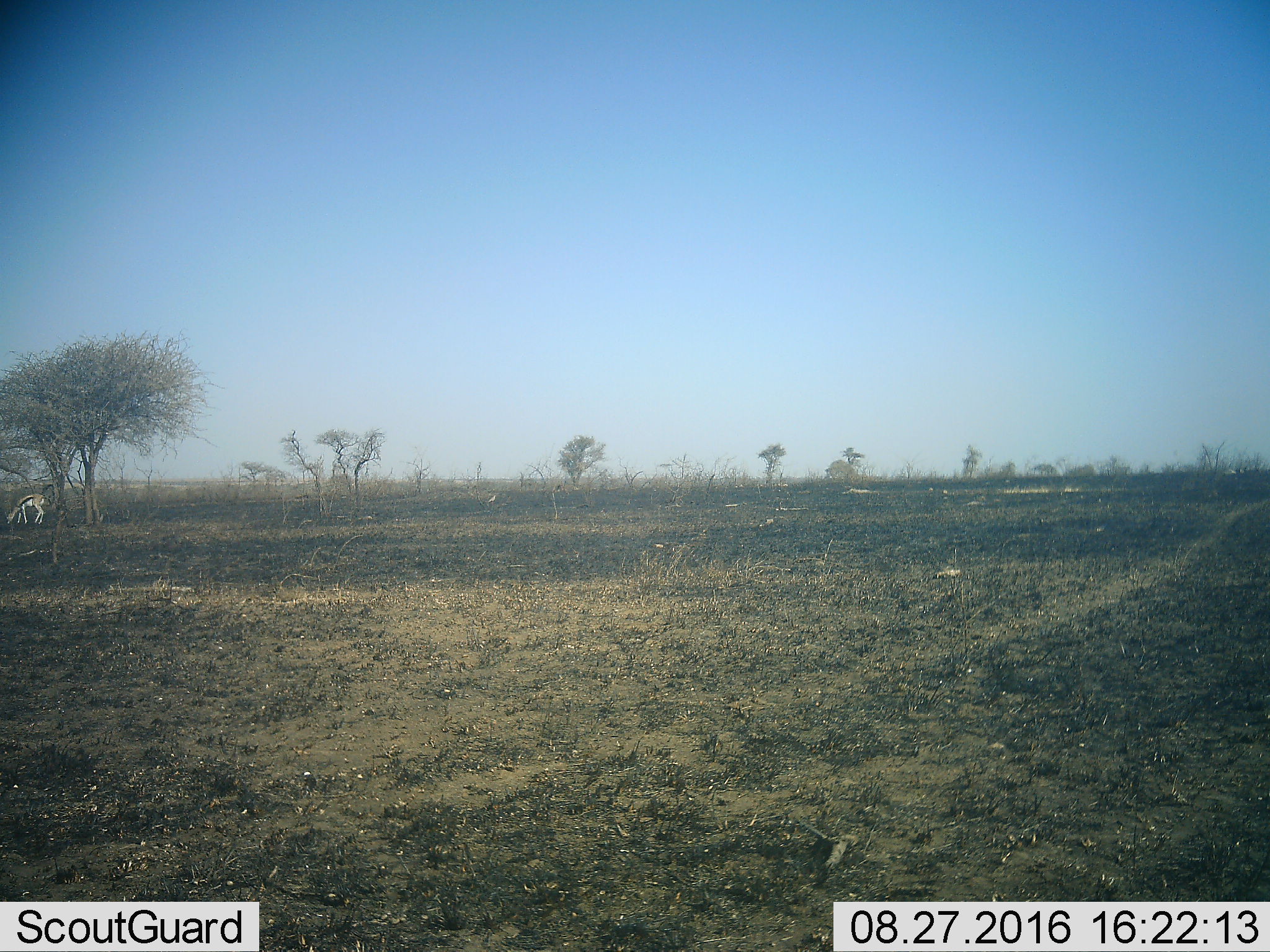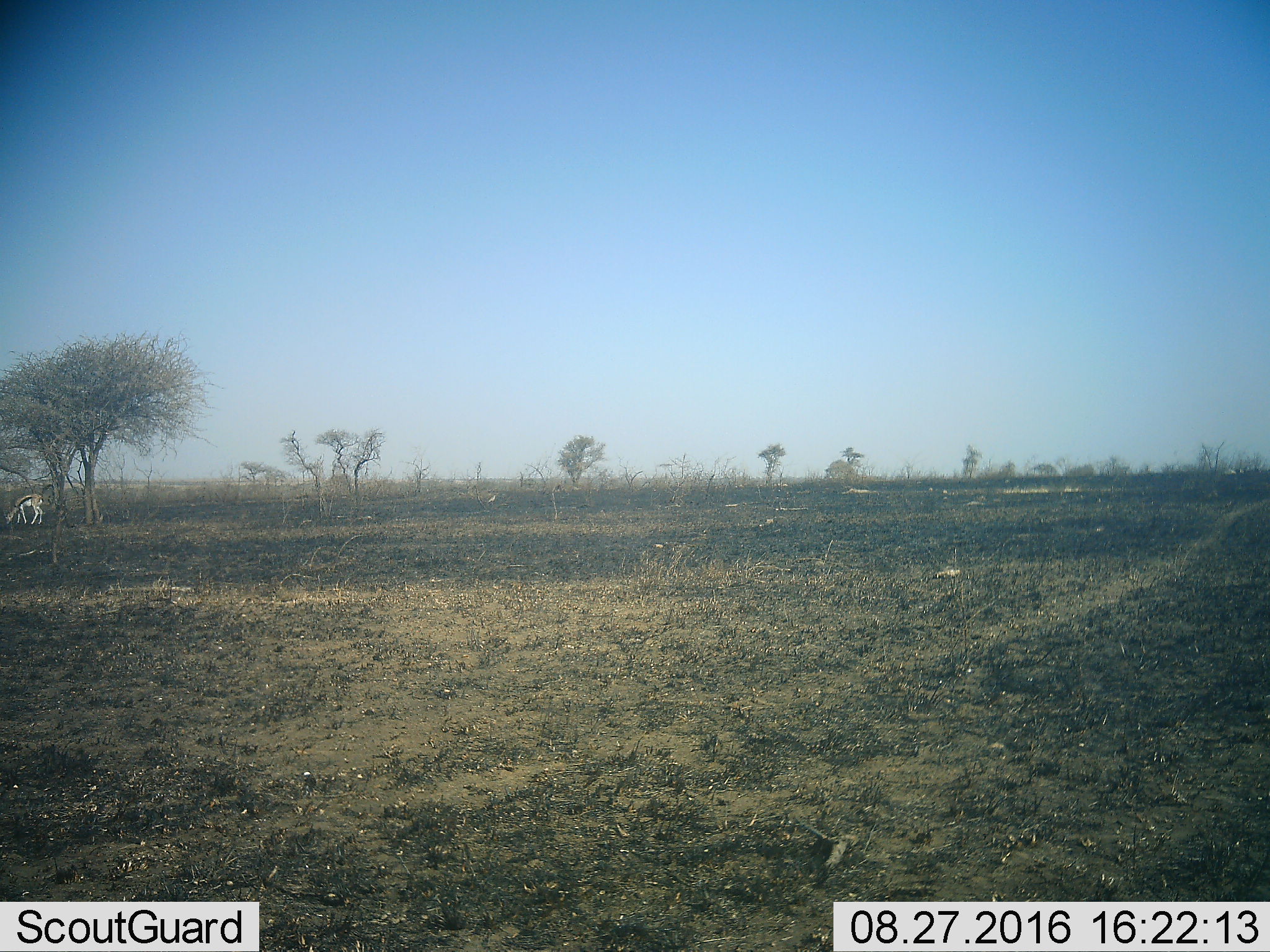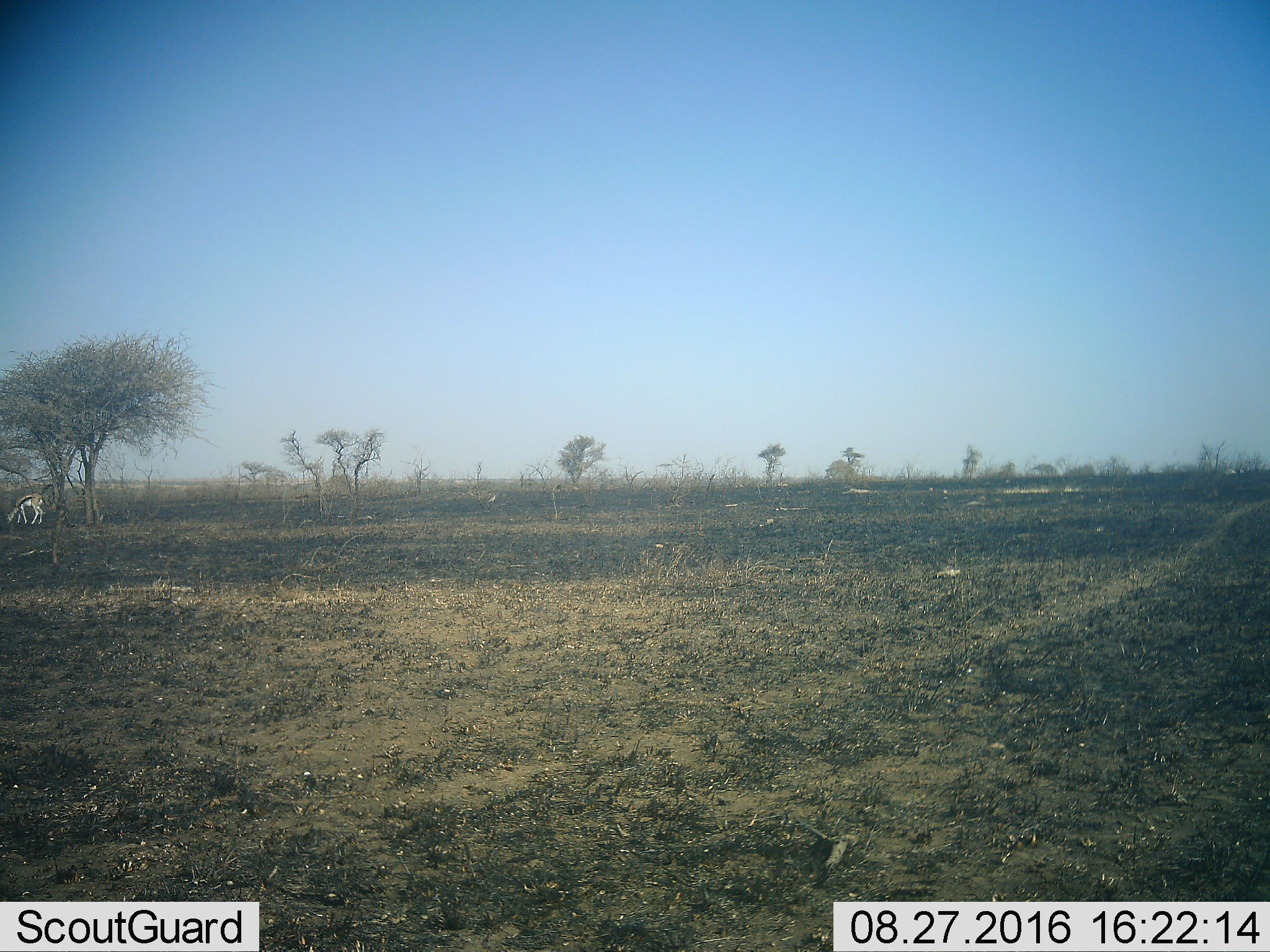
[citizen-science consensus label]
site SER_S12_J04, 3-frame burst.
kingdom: Animalia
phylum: Chordata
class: Mammalia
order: Artiodactyla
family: Bovidae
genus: Eudorcas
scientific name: Eudorcas thomsonii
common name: thomson's gazelle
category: gazellethomsons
Gazellethomsons (thomson's gazelle) (Eudorcas thomsonii), count 1. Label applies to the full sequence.